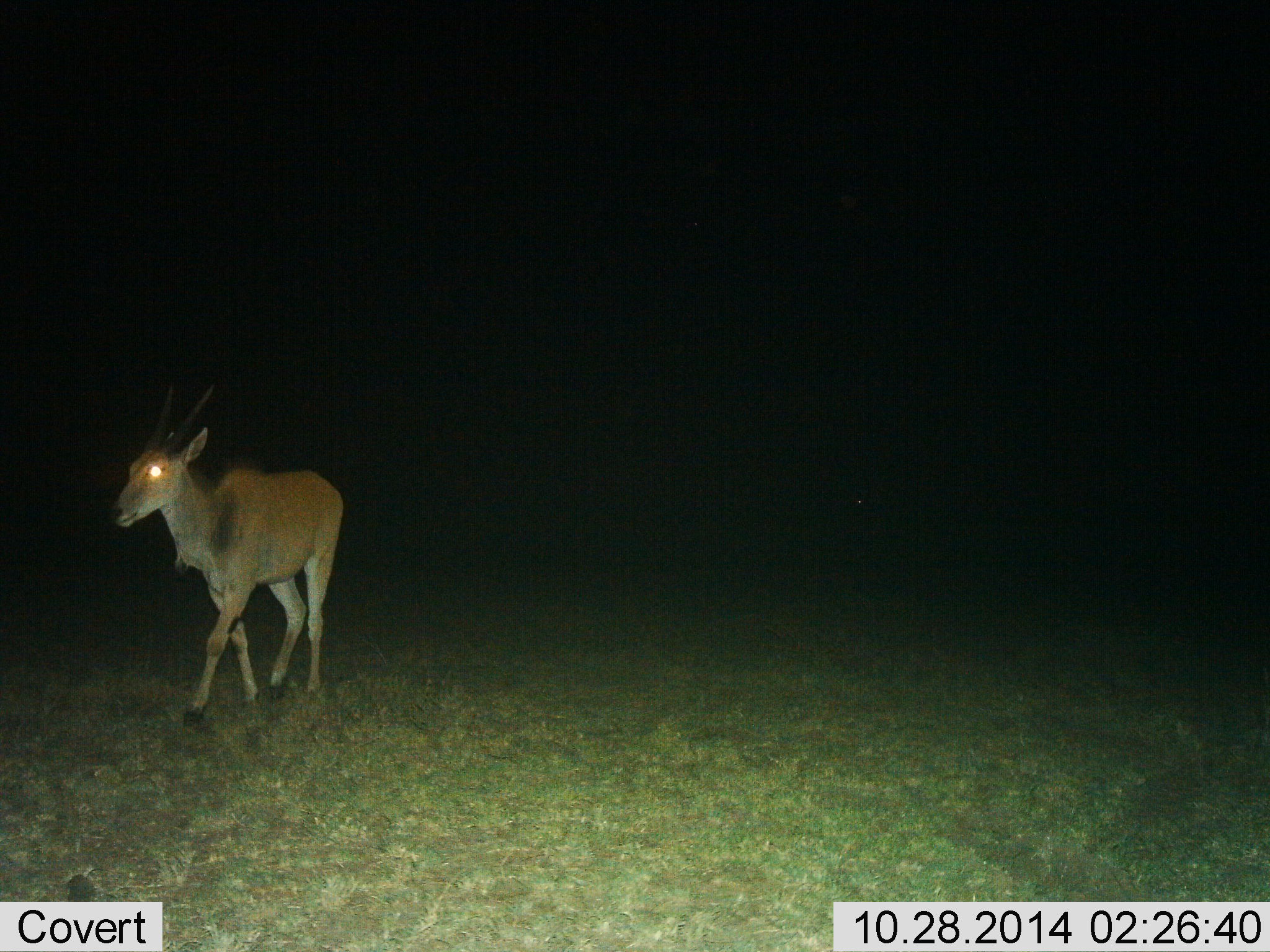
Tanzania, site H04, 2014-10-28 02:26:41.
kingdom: Animalia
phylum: Chordata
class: Mammalia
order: Artiodactyla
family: Bovidae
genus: Tragelaphus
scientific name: Tragelaphus oryx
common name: eland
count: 1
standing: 11%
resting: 0%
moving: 89%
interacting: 0%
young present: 0%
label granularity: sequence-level